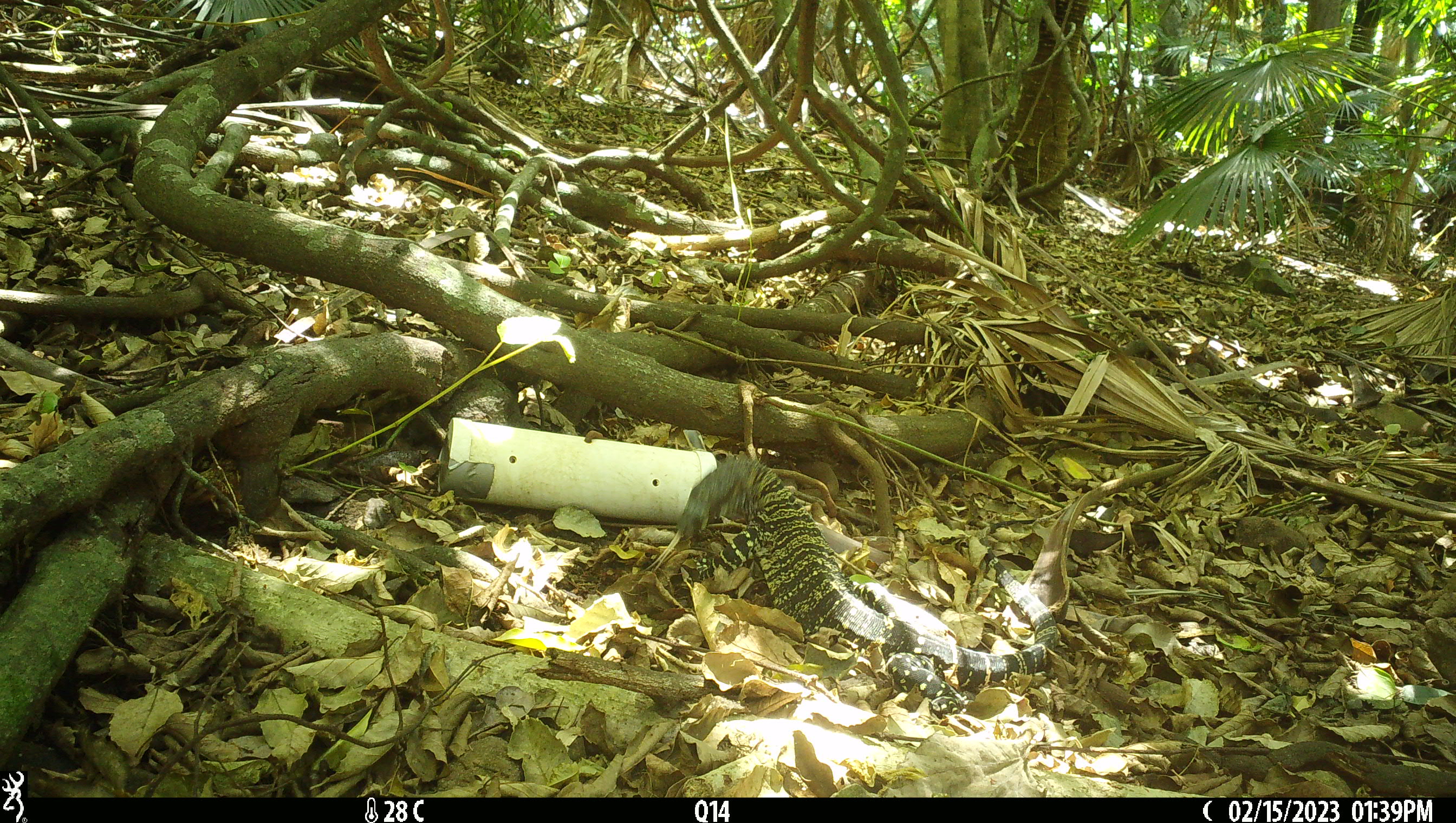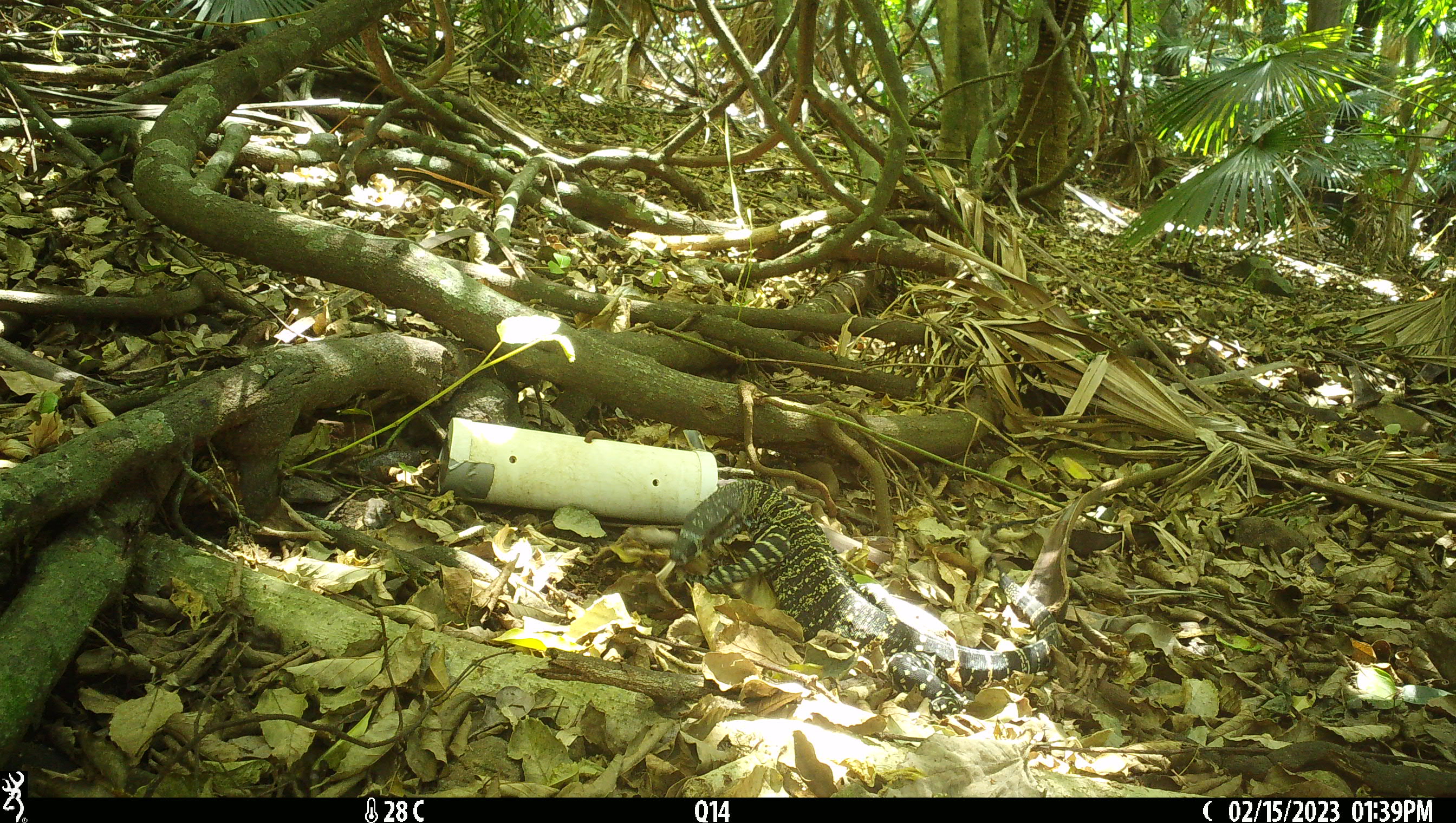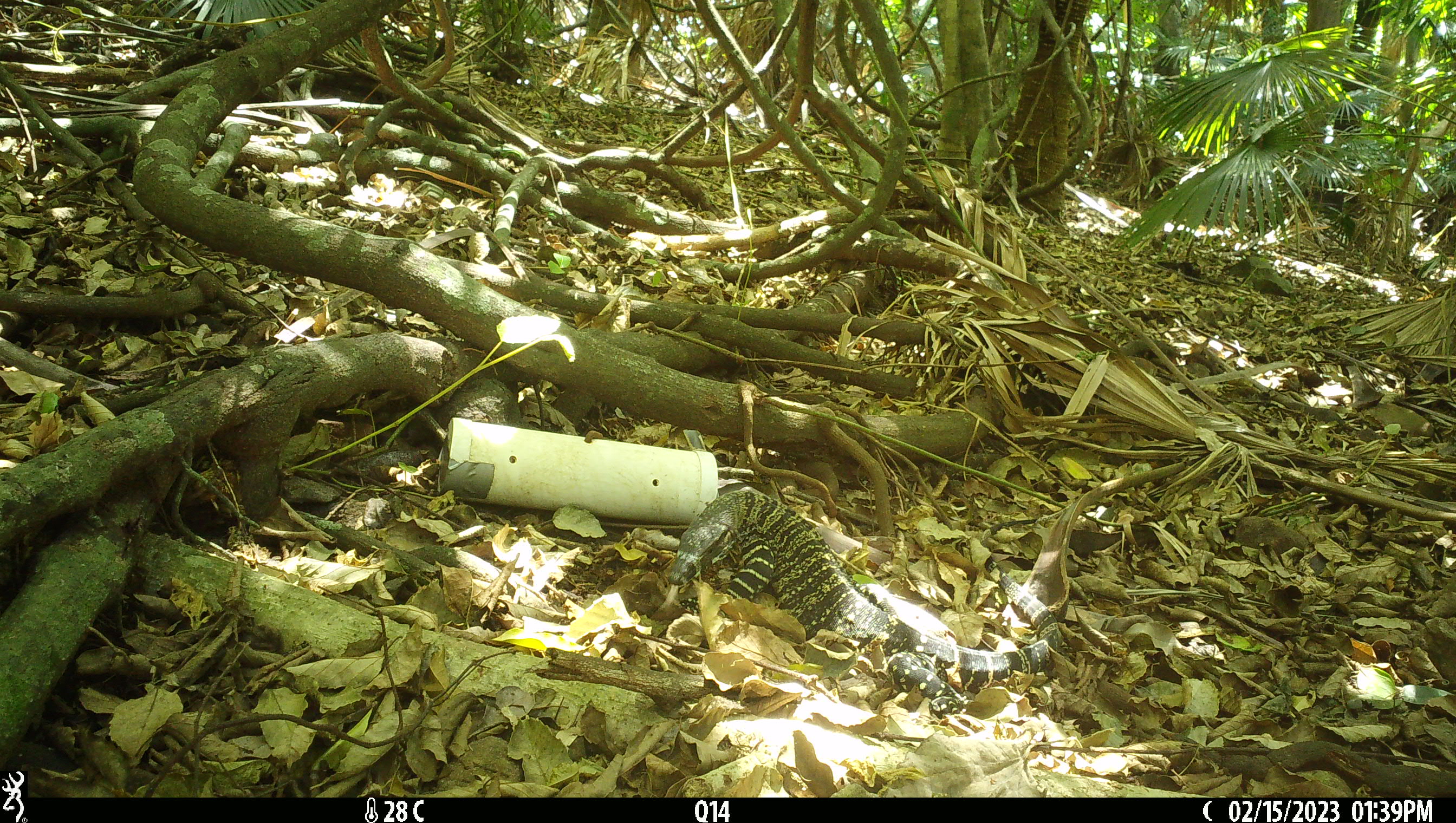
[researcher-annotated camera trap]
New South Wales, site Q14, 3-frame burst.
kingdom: Animalia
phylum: Chordata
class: Reptilia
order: Squamata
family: Varanidae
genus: Varanus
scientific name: Varanus varius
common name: lace monitor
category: goanna